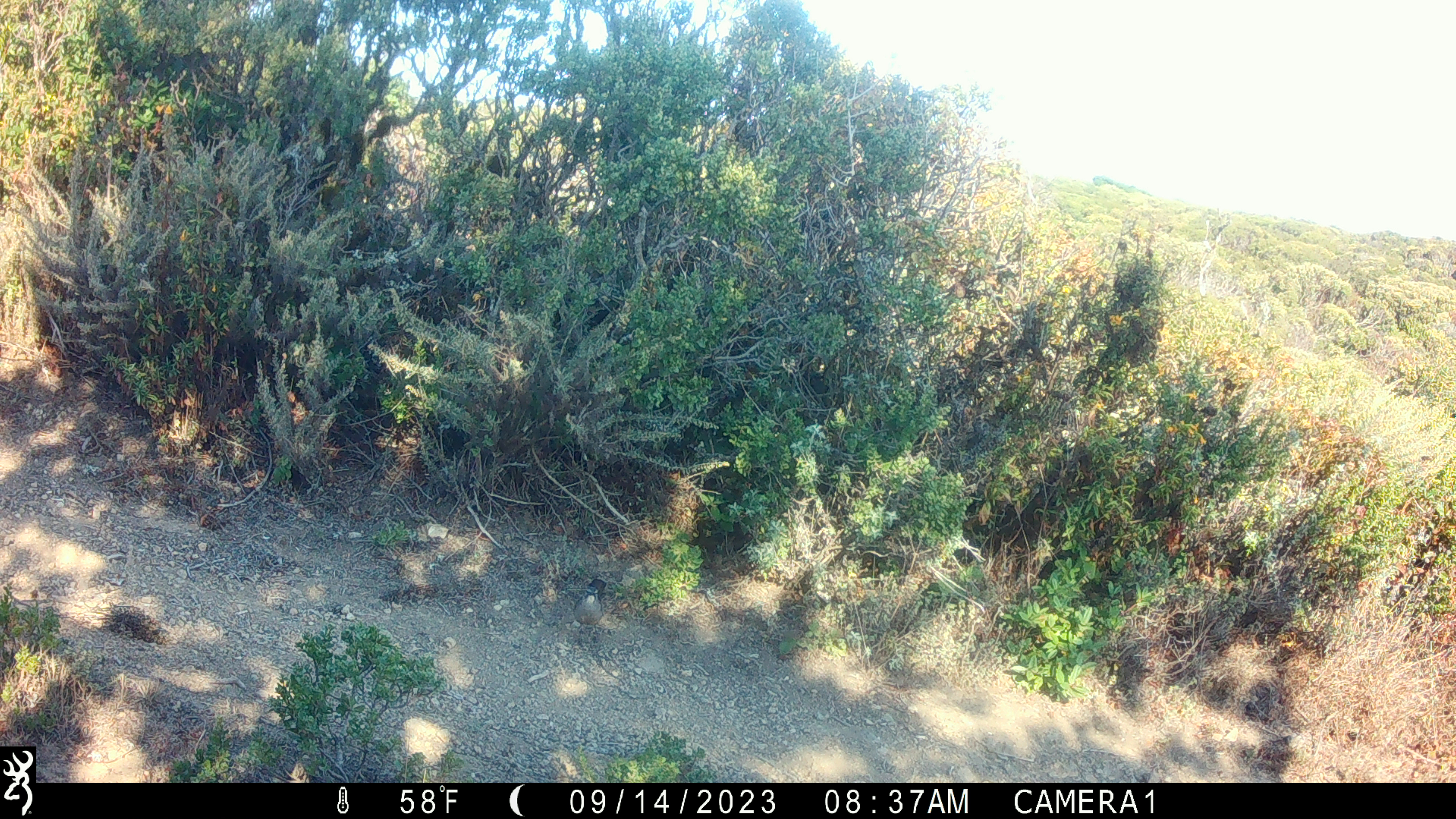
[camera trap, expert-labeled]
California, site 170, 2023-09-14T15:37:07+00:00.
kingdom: Animalia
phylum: Chordata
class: Aves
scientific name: Aves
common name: bird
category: unknown bird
Unknown bird (bird) (Aves).